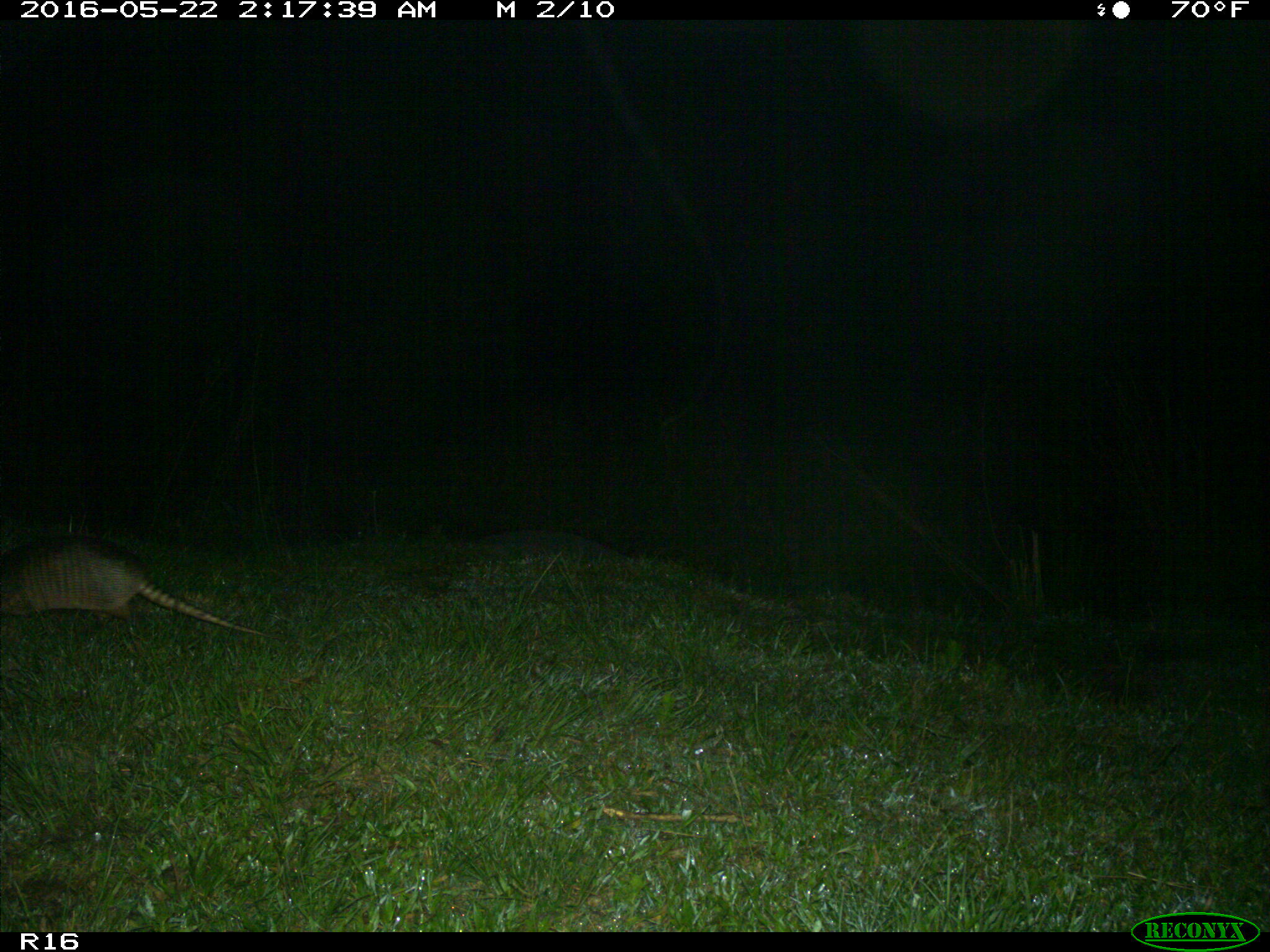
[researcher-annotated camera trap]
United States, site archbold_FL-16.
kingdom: Animalia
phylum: Chordata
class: Mammalia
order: Cingulata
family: Dasypodidae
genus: Dasypus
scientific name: Dasypus novemcinctus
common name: nine-banded armadillo